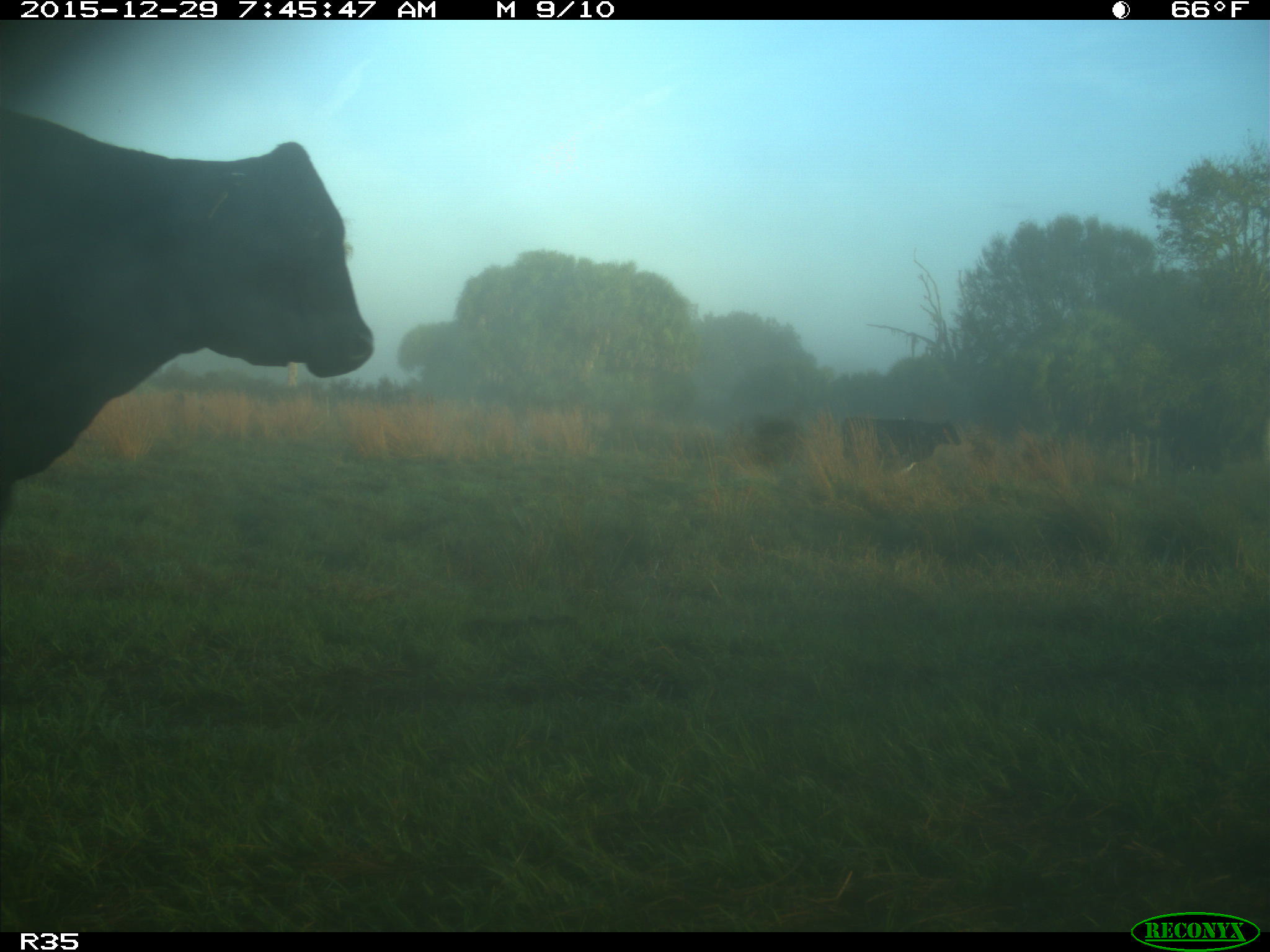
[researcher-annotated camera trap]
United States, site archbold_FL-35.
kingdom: Animalia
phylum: Chordata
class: Mammalia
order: Artiodactyla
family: Bovidae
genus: Bos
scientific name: Bos taurus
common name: domestic cow